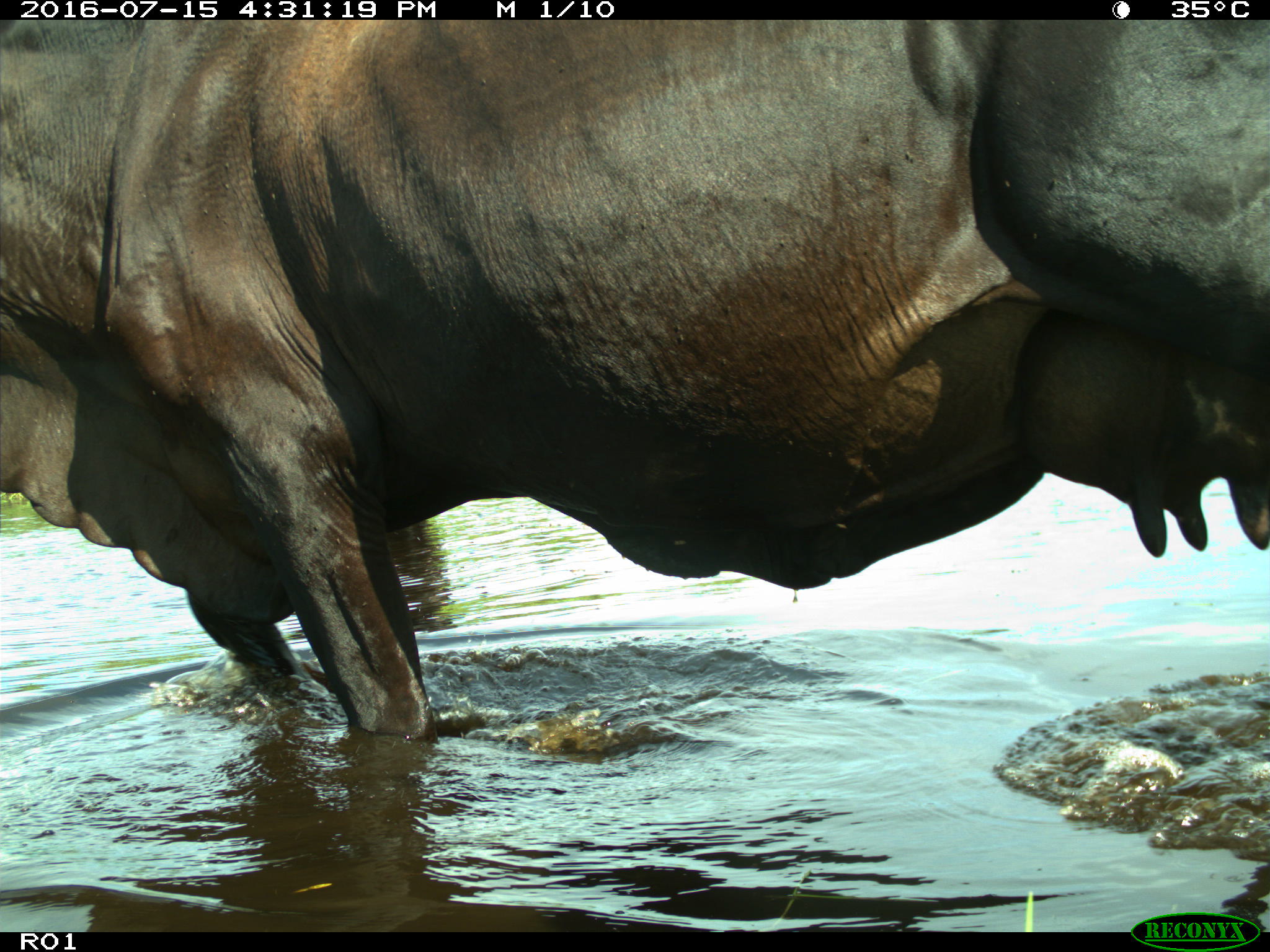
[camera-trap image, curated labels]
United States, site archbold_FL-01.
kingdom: Animalia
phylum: Chordata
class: Mammalia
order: Artiodactyla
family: Bovidae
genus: Bos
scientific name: Bos taurus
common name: domestic cow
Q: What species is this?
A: Bos taurus (domestic cow).